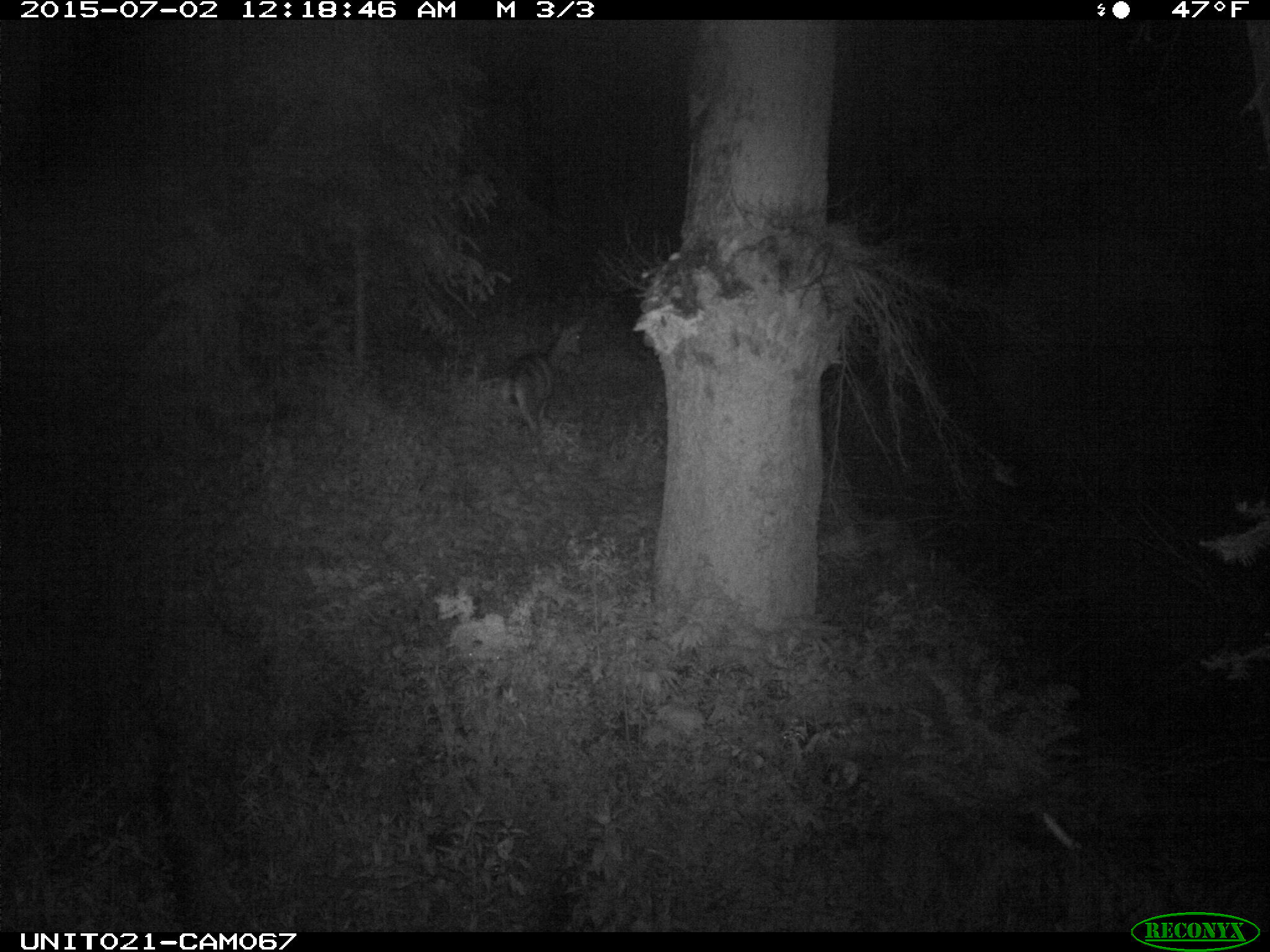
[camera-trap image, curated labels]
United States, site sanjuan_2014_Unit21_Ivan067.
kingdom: Animalia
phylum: Chordata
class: Mammalia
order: Artiodactyla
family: Cervidae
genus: Odocoileus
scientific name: Odocoileus hemionus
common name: mule deer